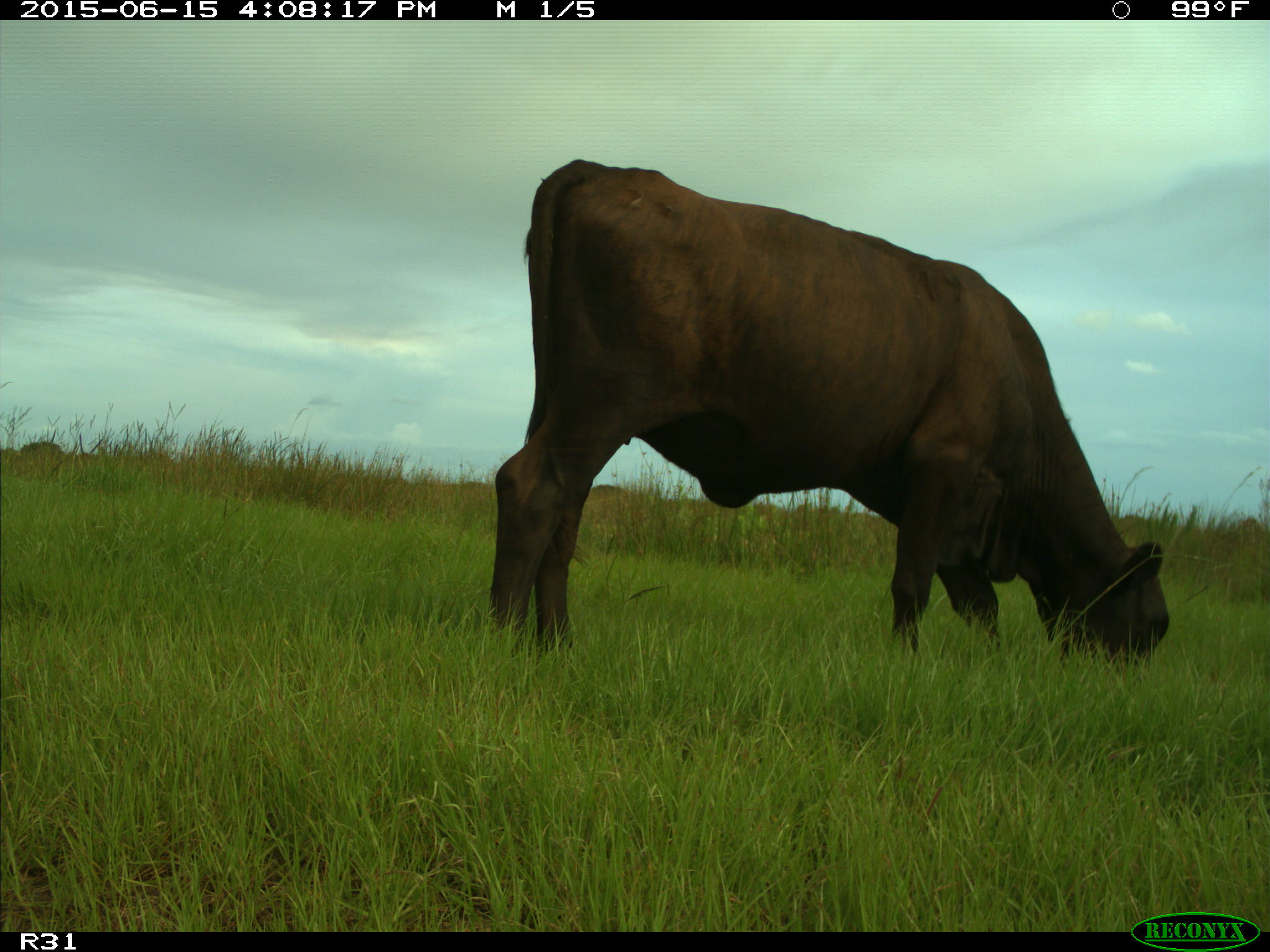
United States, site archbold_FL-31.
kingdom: Animalia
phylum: Chordata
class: Mammalia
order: Artiodactyla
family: Bovidae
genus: Bos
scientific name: Bos taurus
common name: domestic cow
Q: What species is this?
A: Bos taurus (domestic cow).